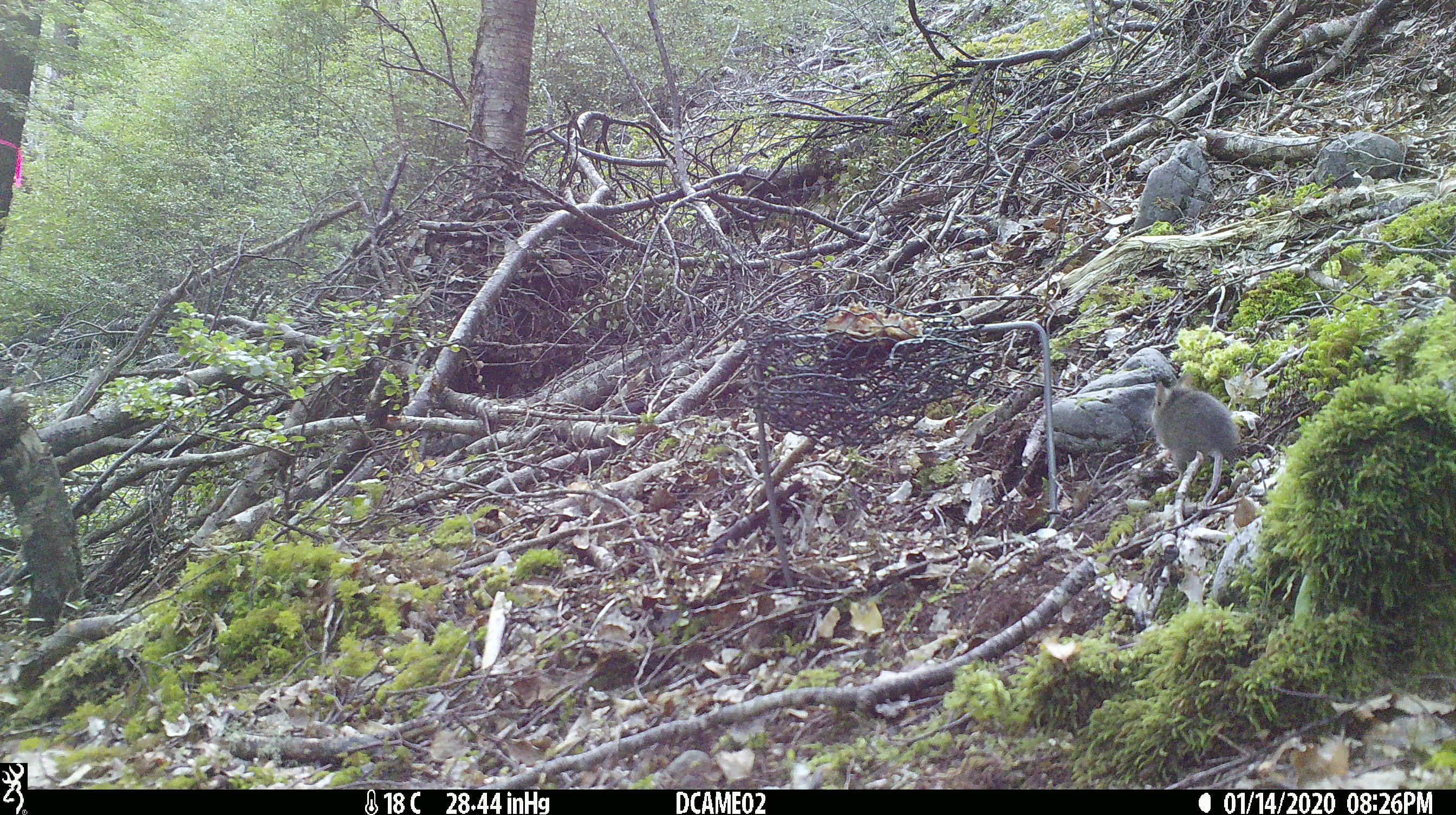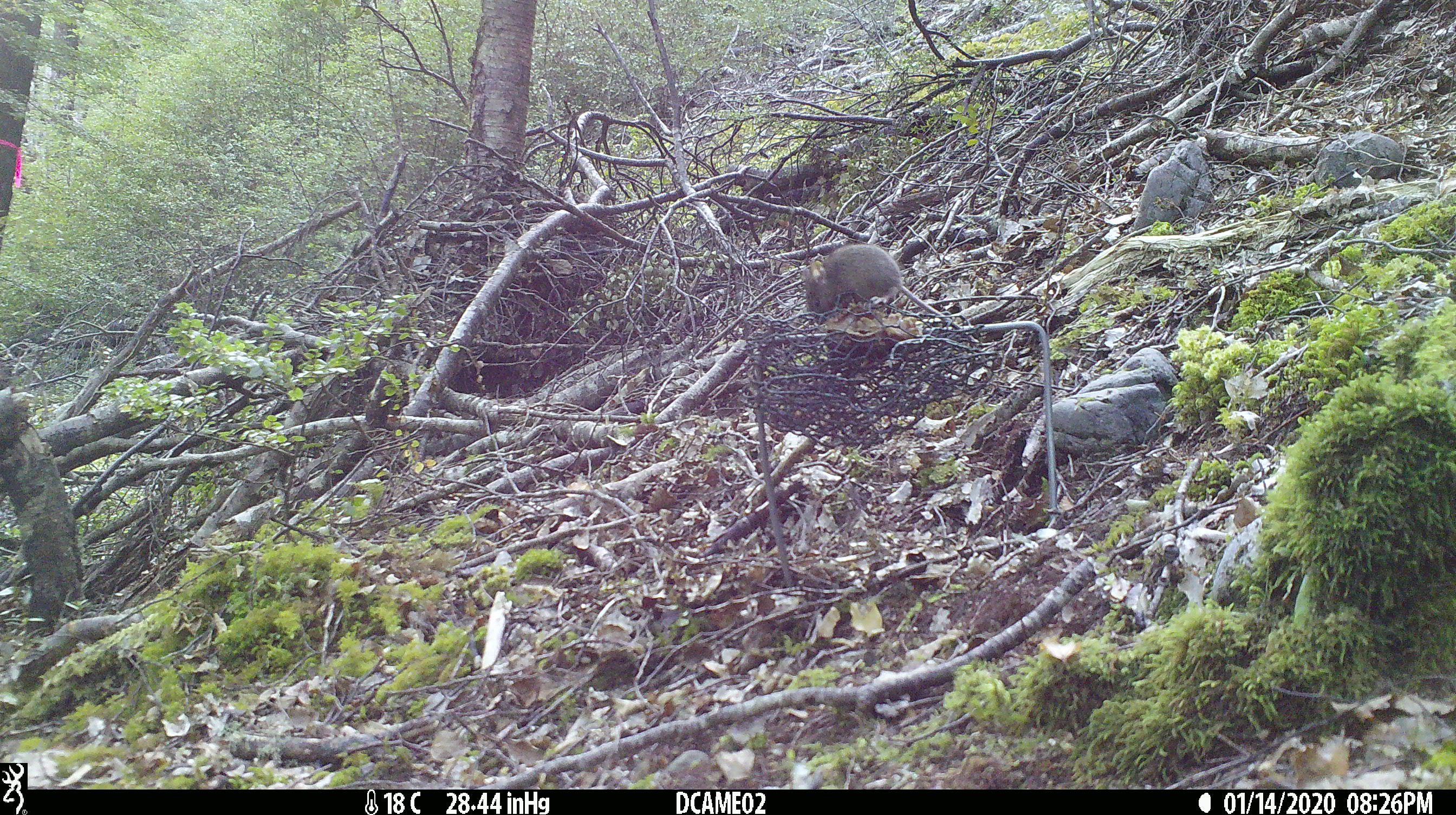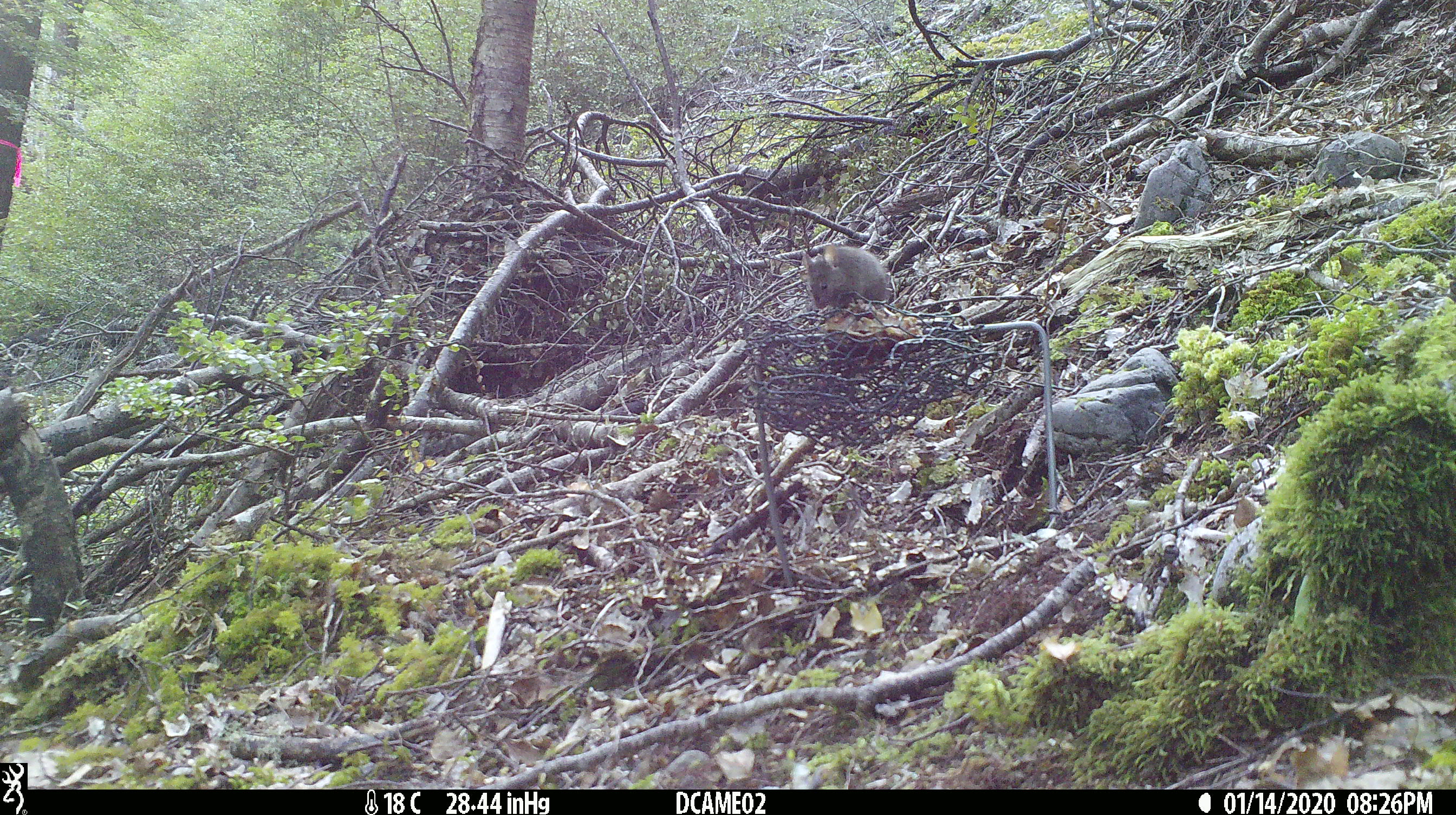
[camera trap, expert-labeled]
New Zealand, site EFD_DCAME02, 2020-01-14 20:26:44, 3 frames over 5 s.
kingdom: Animalia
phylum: Chordata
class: Mammalia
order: Rodentia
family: Muridae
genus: Mus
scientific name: Mus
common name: mouse